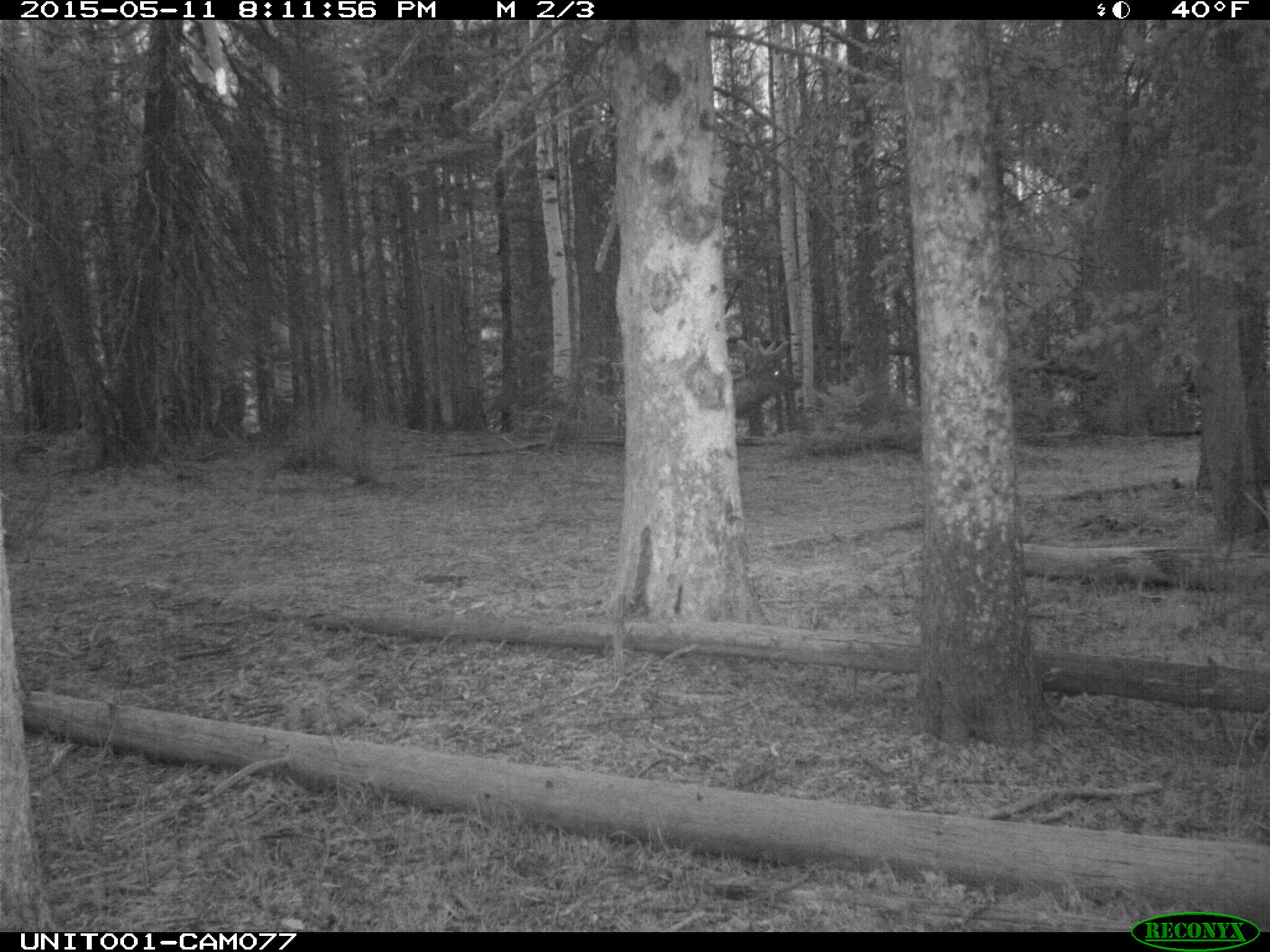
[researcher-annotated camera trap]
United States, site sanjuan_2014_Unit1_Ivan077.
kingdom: Animalia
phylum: Chordata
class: Mammalia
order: Artiodactyla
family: Cervidae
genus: Cervus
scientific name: Cervus elaphus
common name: red deer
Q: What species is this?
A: Cervus elaphus (red deer).